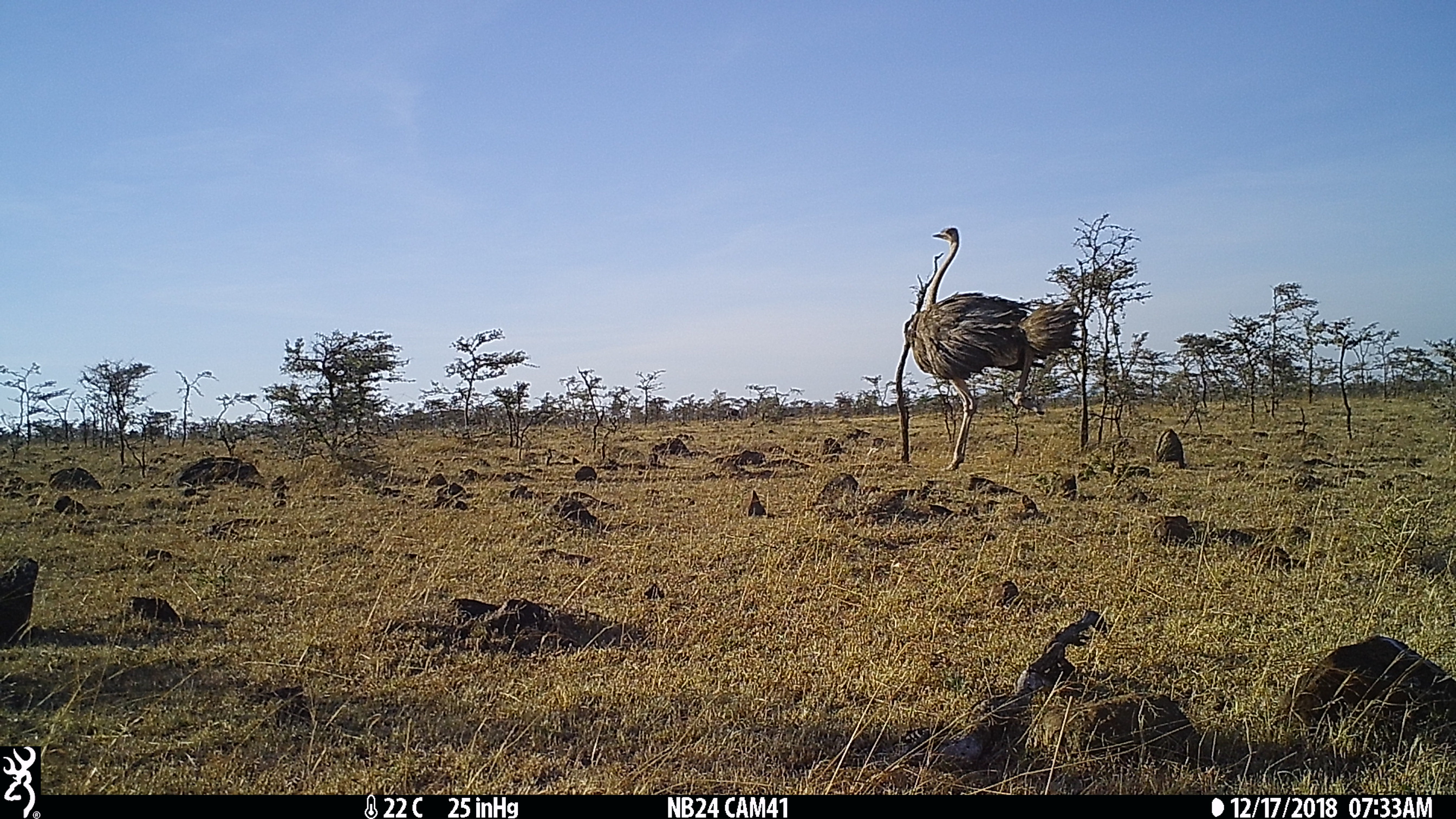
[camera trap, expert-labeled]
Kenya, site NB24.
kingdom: Animalia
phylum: Chordata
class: Aves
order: Struthioniformes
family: Struthionidae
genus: Struthio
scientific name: Struthio camelus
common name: ostrich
Ostrich (Struthio camelus).